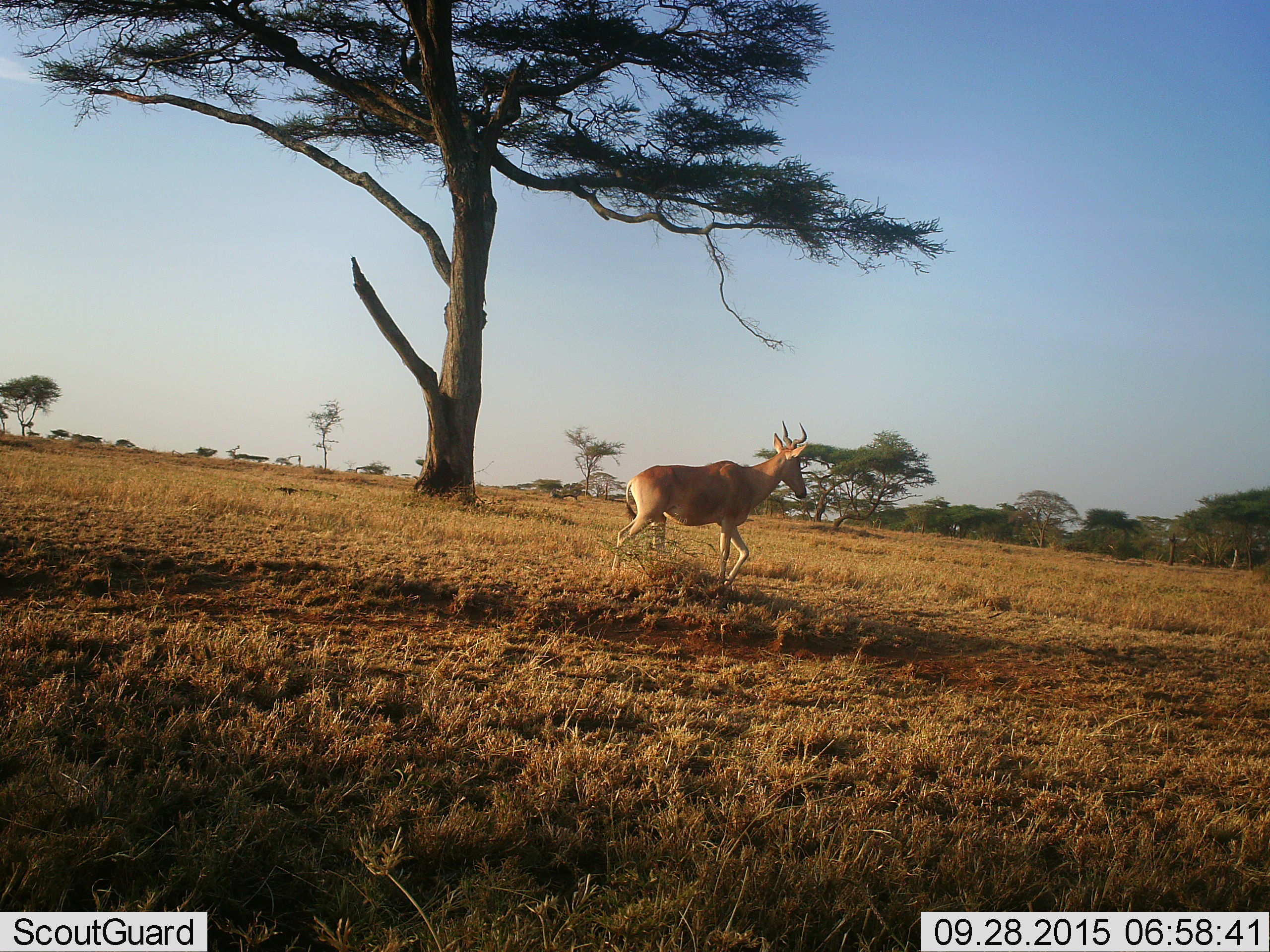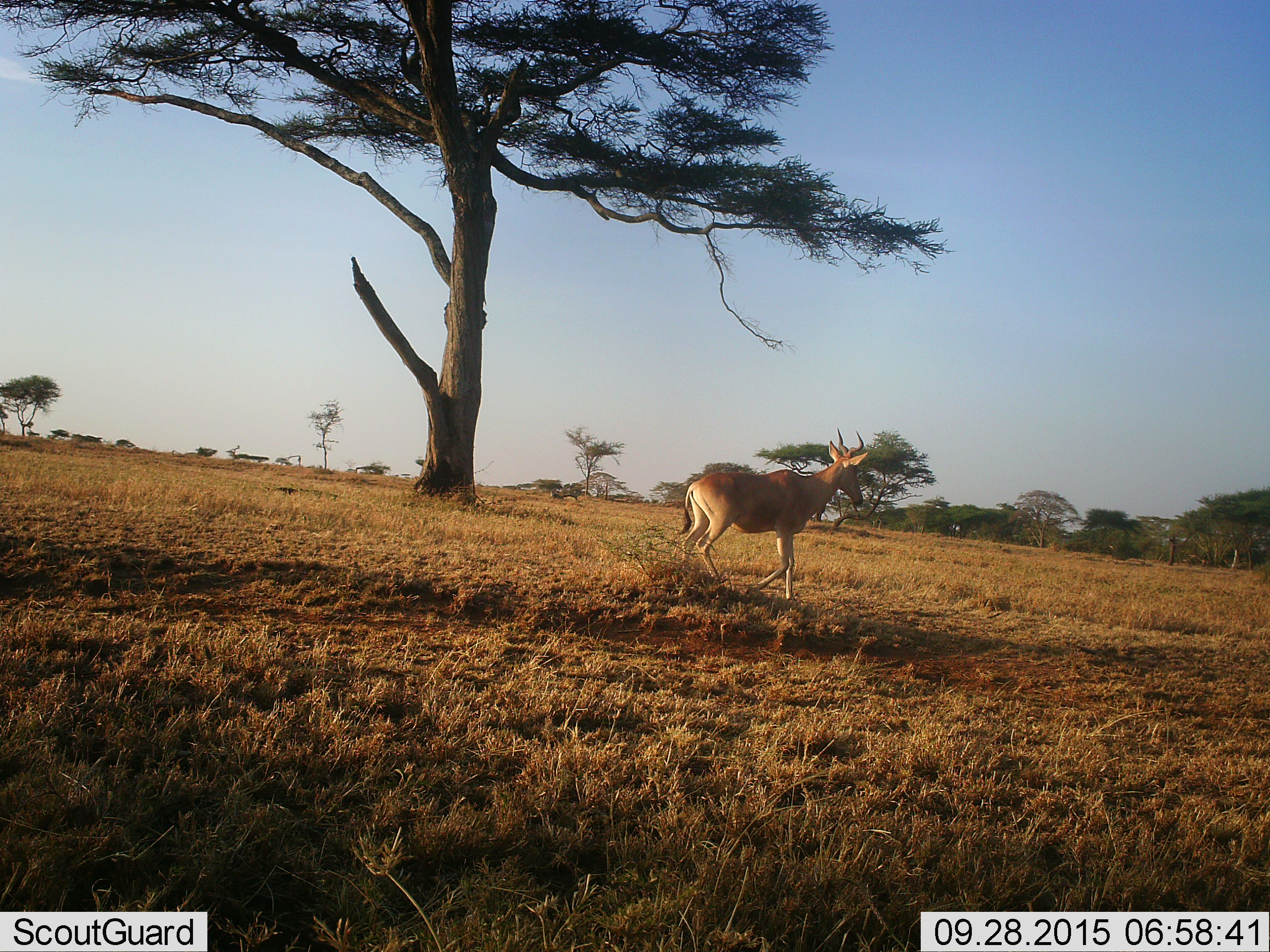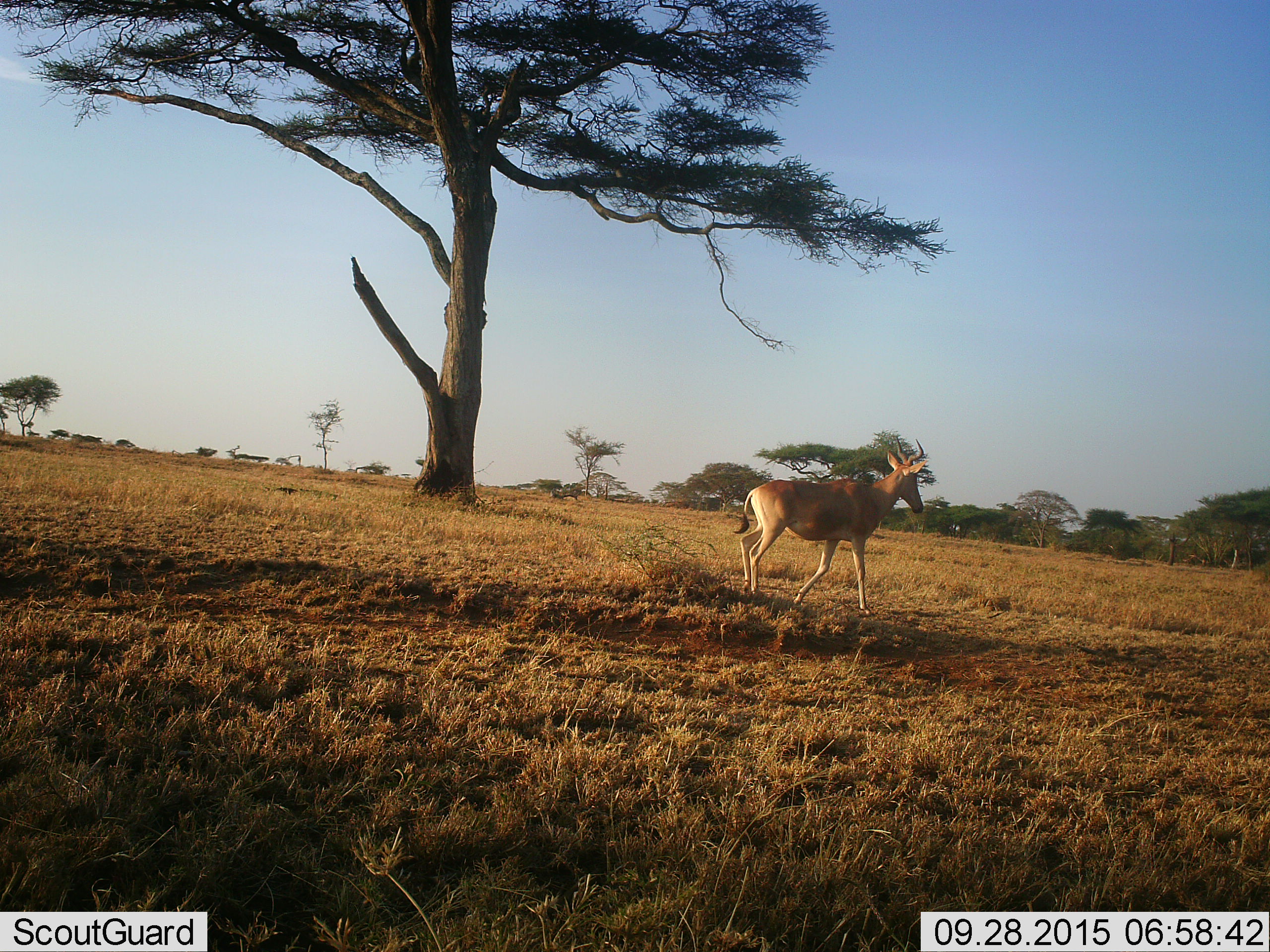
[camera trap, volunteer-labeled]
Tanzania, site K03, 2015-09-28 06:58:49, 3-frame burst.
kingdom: Animalia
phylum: Chordata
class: Mammalia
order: Artiodactyla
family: Bovidae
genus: Alcelaphus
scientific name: Alcelaphus buselaphus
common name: hartebeest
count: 1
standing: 0%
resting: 0%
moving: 100%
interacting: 0%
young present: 0%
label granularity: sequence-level